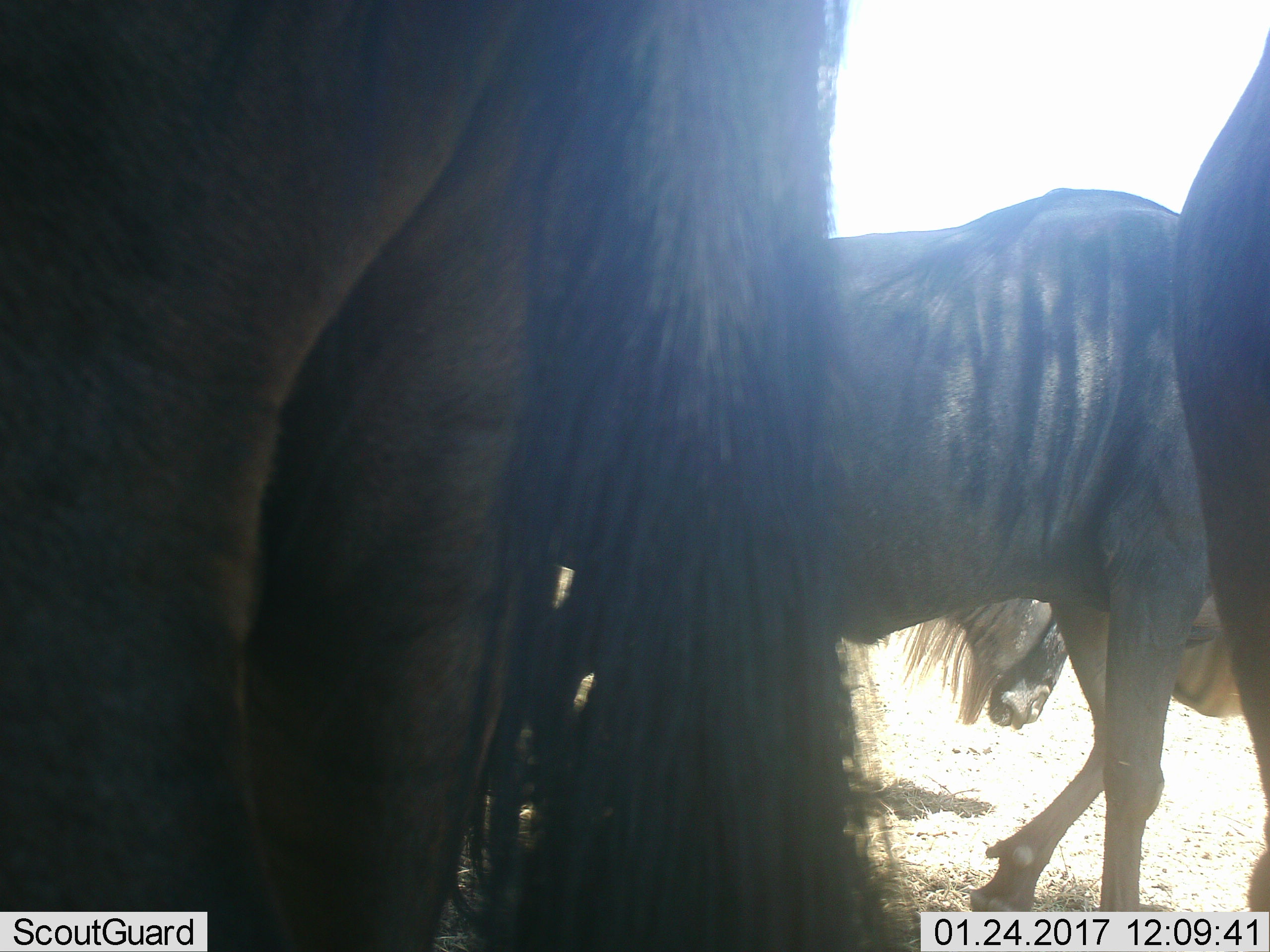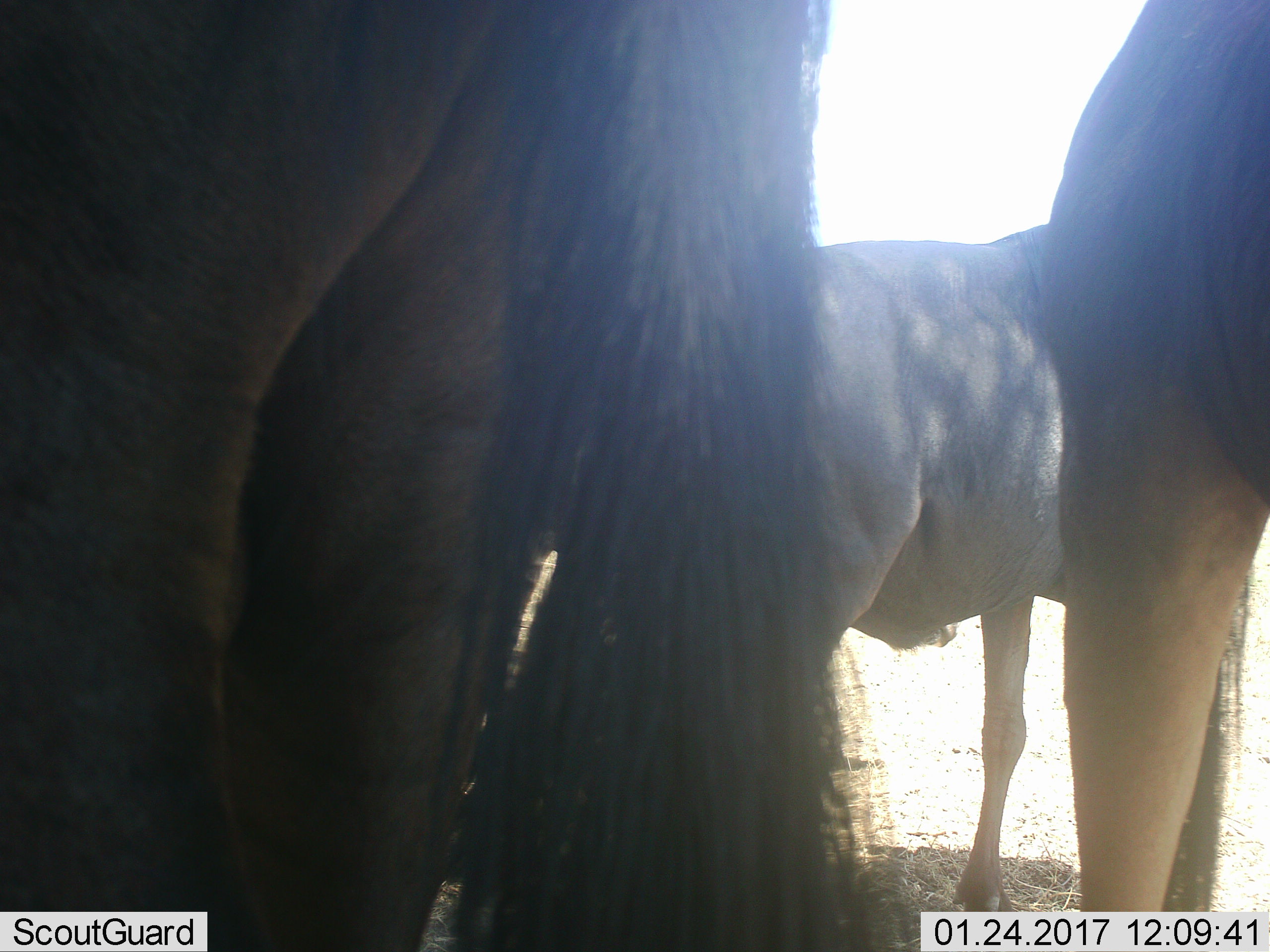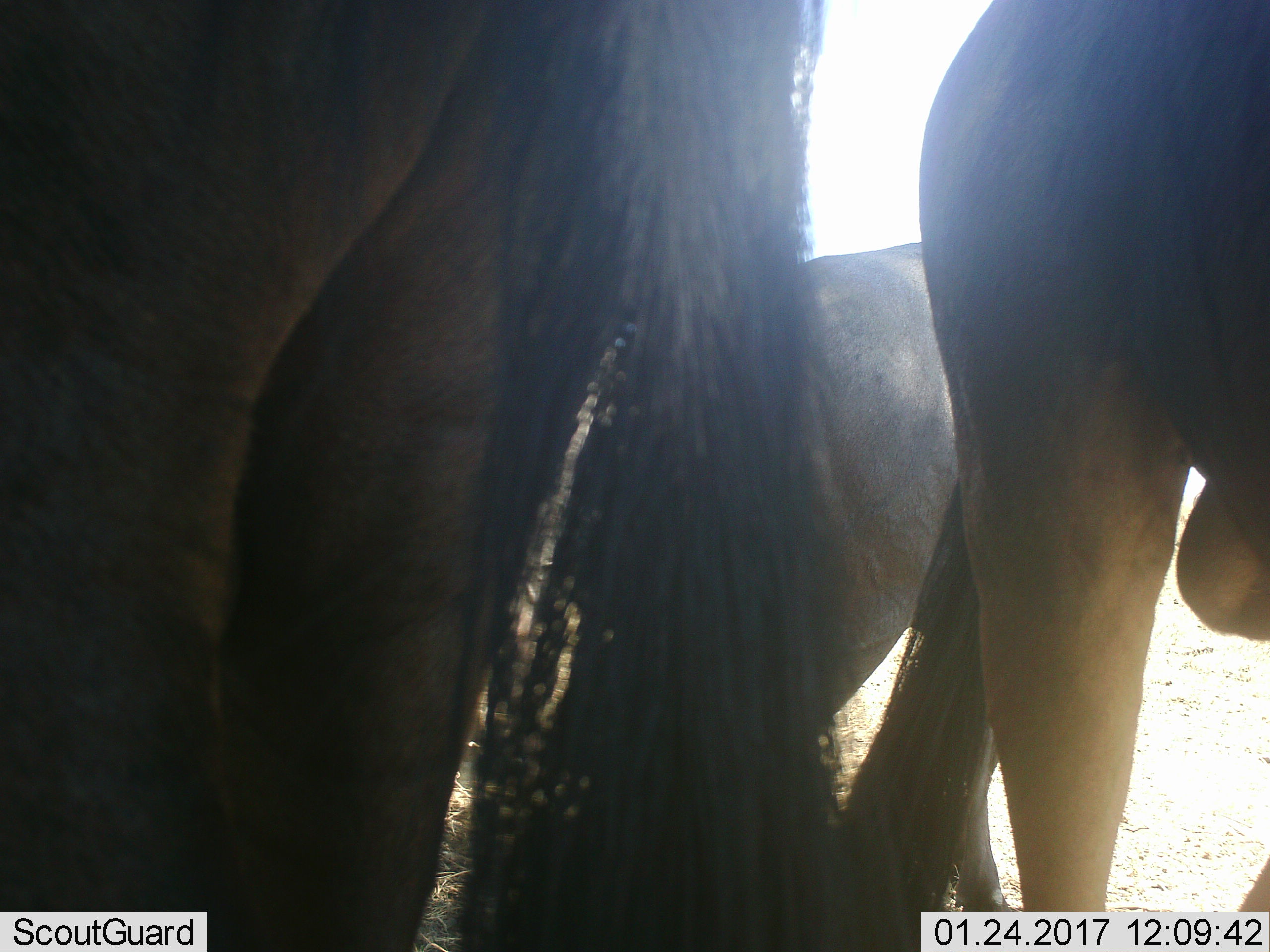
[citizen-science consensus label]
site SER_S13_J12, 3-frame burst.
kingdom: Animalia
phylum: Chordata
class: Mammalia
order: Artiodactyla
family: Bovidae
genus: Connochaetes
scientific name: Connochaetes taurinus taurinus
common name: blue wildebeest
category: wildebeestblue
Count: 4.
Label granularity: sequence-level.